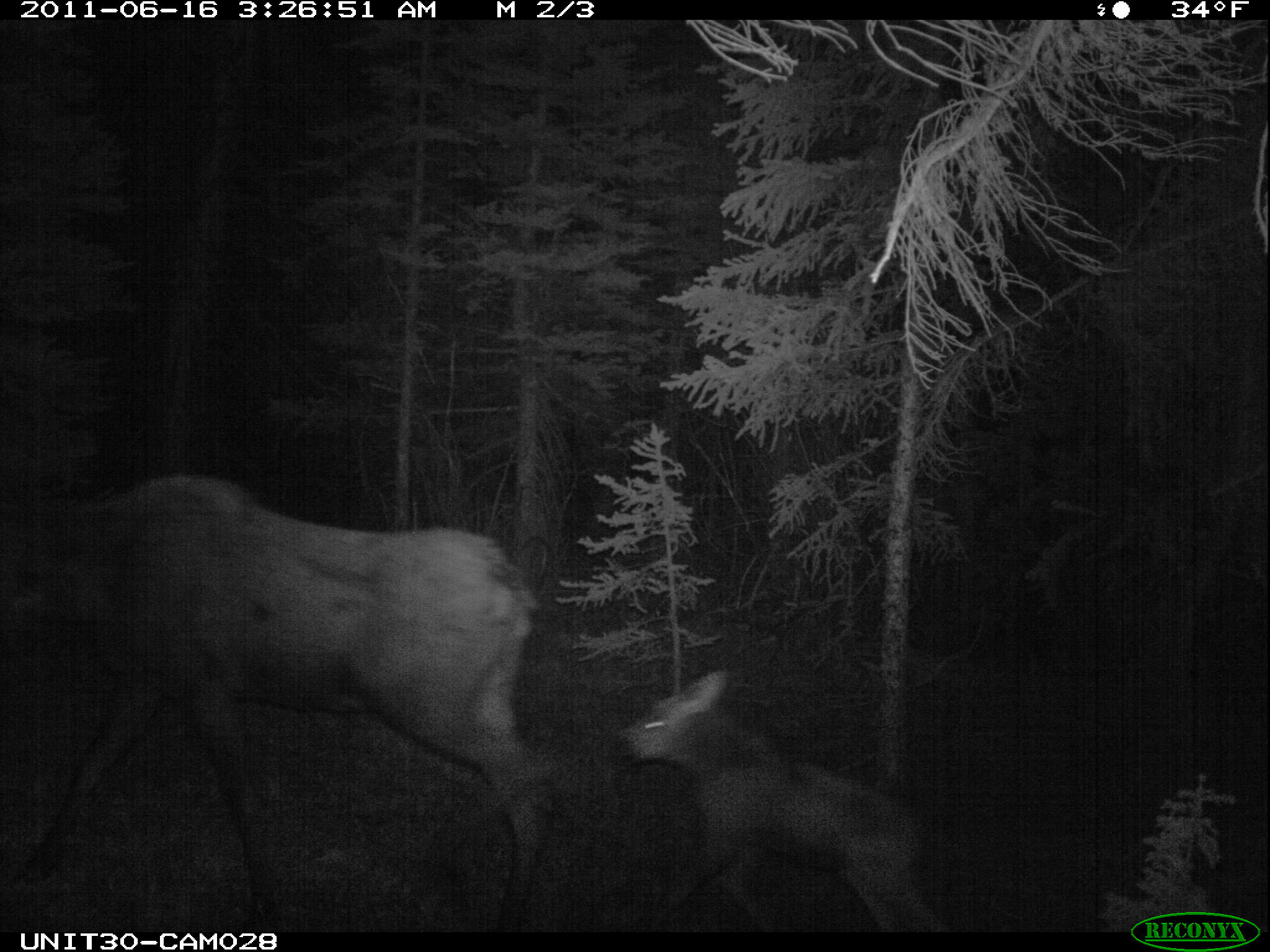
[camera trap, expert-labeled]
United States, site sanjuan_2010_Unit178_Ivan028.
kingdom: Animalia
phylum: Chordata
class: Mammalia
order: Artiodactyla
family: Cervidae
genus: Alces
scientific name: Alces alces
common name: moose